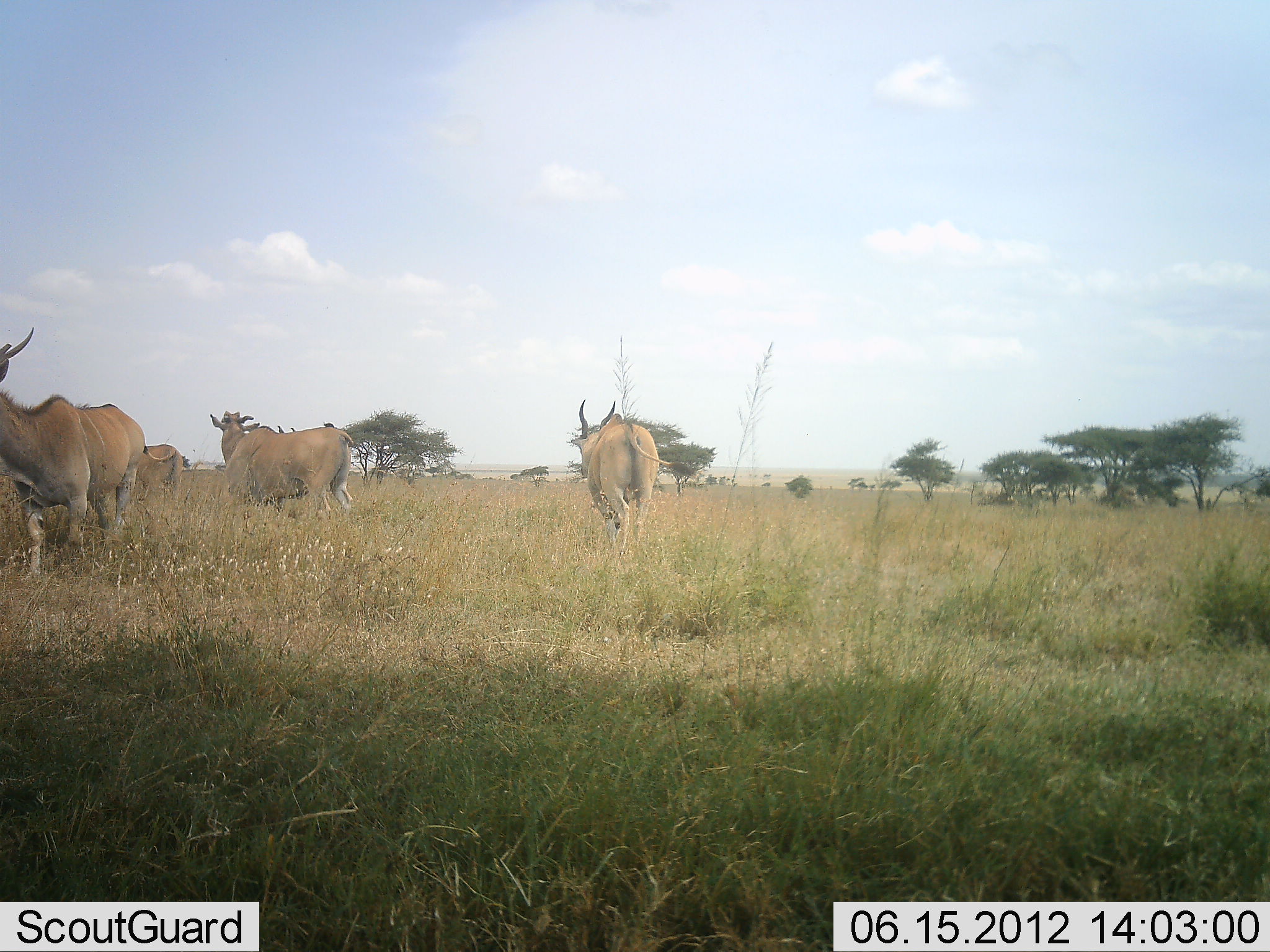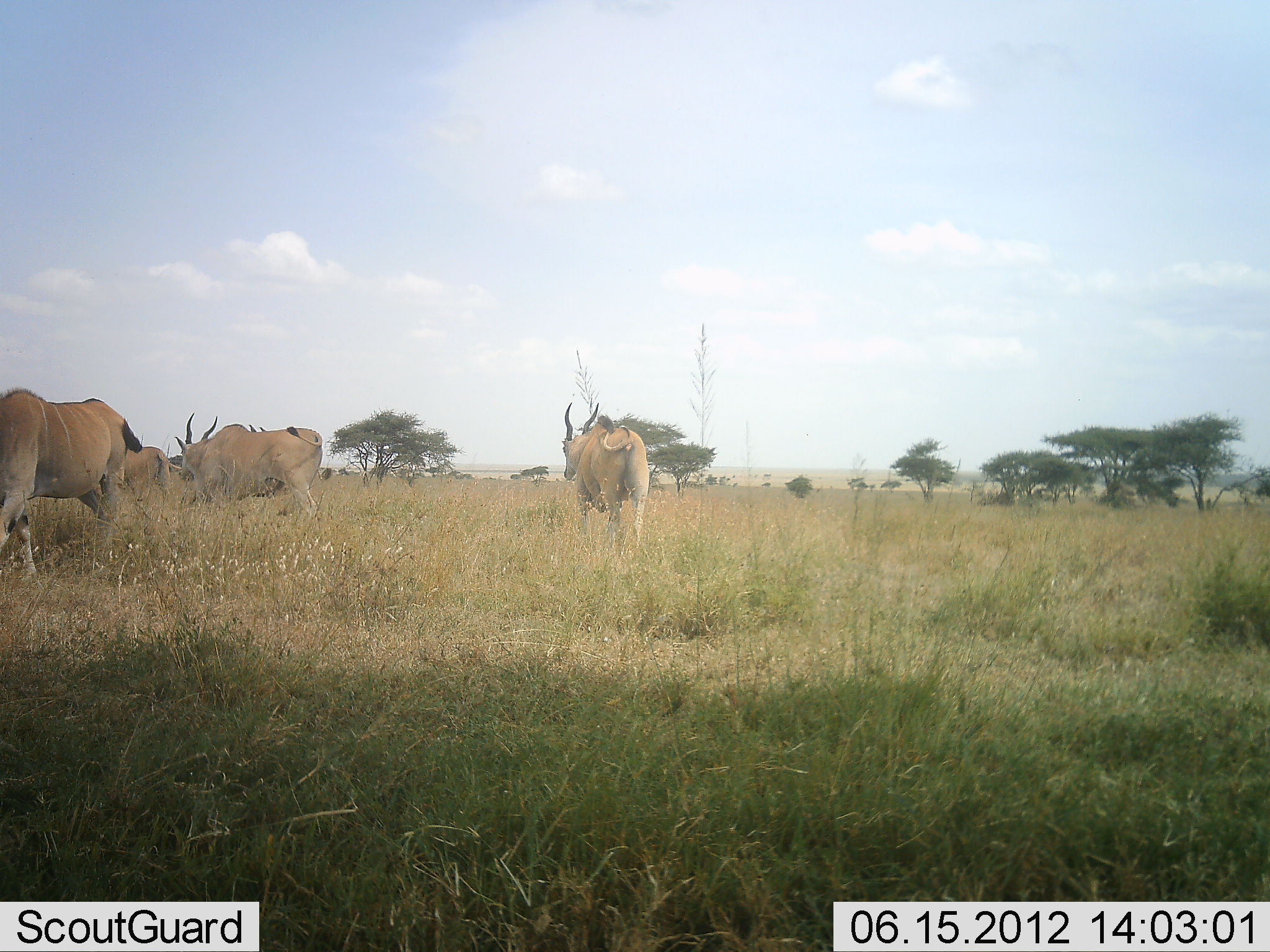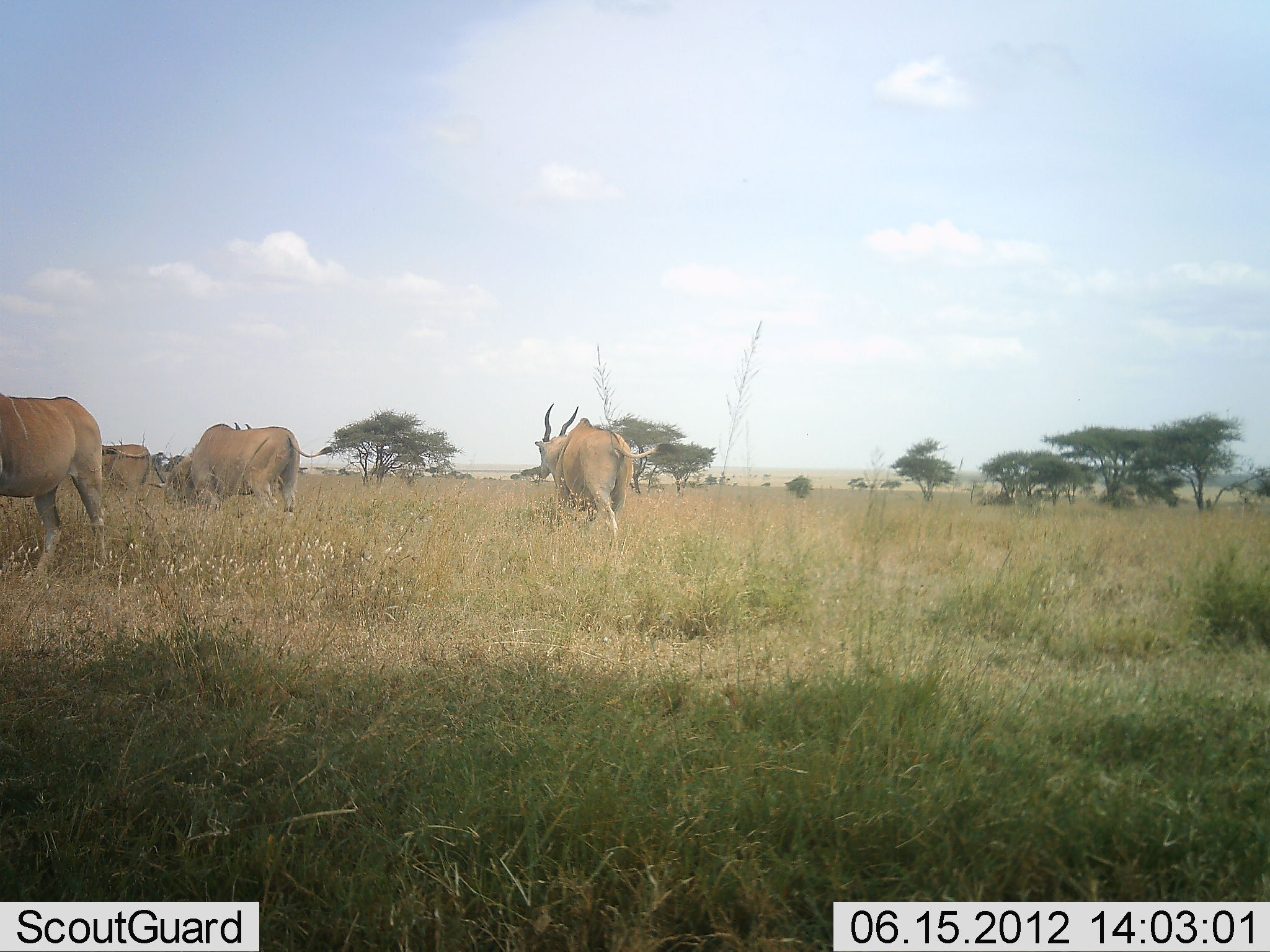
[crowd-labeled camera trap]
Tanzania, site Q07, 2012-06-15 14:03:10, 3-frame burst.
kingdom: Animalia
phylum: Chordata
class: Mammalia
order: Artiodactyla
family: Bovidae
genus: Tragelaphus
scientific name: Tragelaphus oryx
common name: eland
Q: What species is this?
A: Eland (Tragelaphus oryx).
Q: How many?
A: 4.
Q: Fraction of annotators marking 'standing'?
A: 36%.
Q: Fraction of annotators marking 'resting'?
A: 0%.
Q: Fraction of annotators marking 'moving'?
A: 82%.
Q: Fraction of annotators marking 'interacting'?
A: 0%.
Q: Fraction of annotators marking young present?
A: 9%.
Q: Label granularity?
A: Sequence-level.